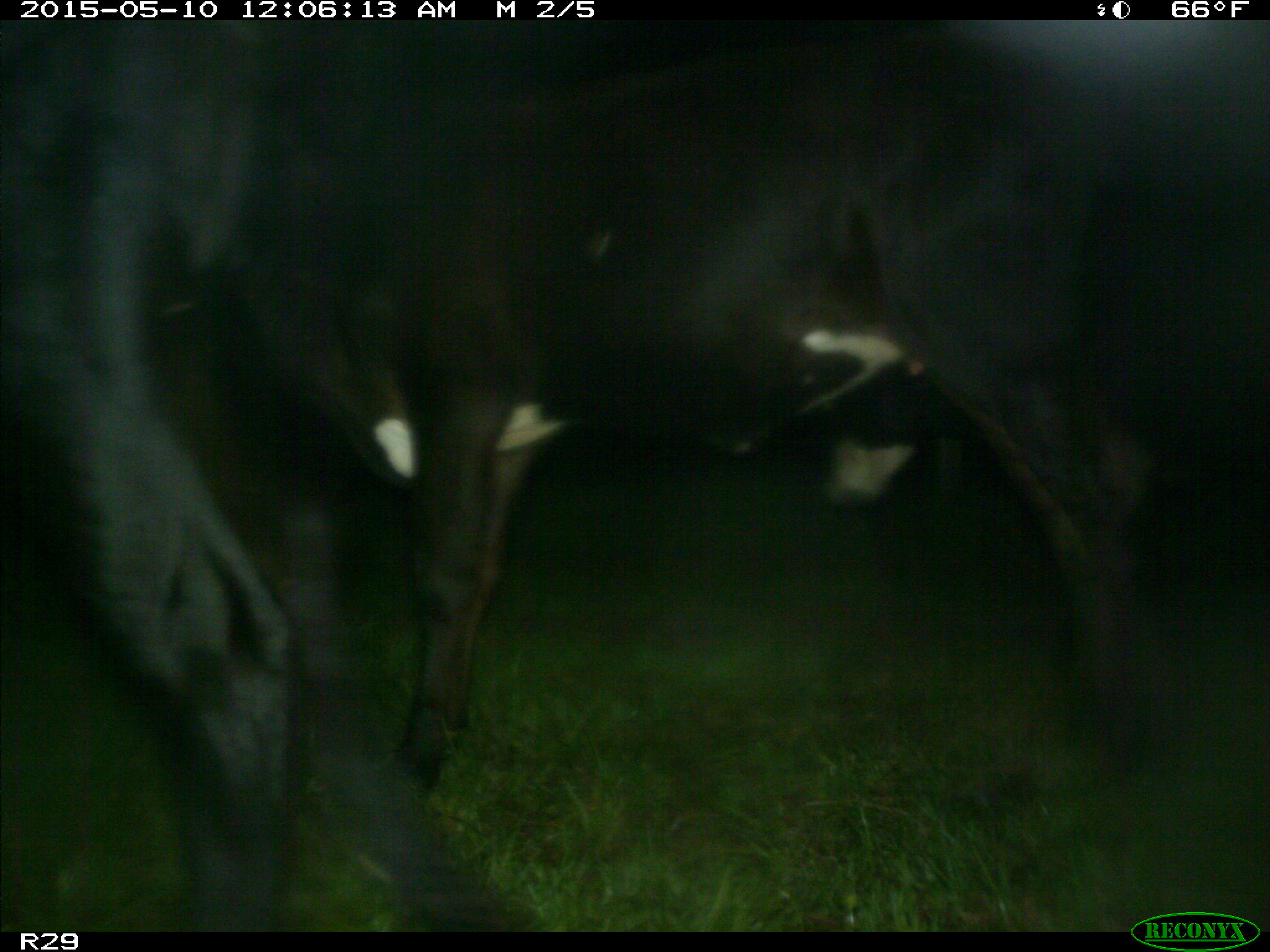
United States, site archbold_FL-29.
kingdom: Animalia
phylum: Chordata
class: Mammalia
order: Artiodactyla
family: Bovidae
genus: Bos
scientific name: Bos taurus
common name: domestic cow